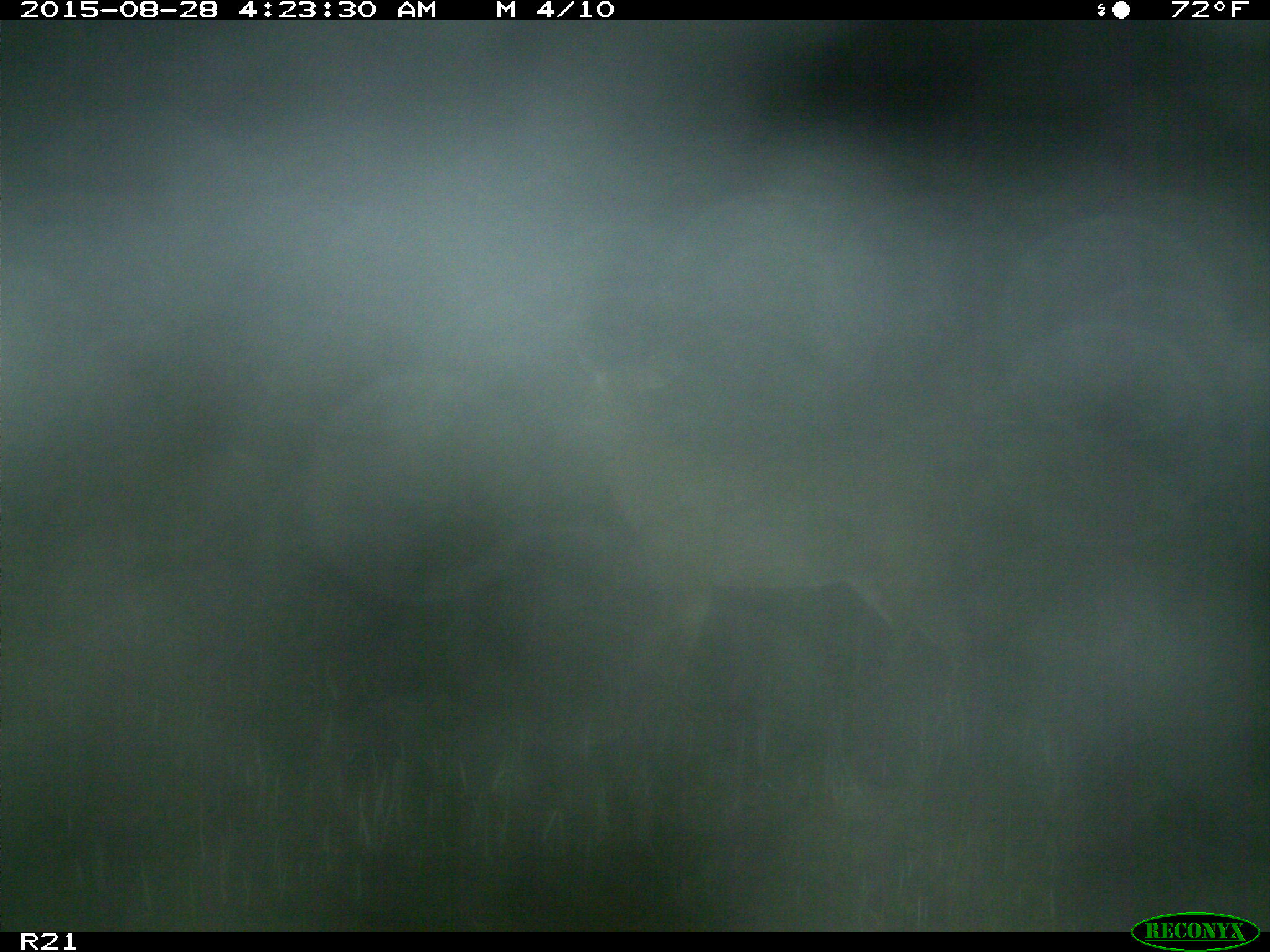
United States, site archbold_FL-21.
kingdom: Animalia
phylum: Chordata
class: Mammalia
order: Artiodactyla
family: Cervidae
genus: Odocoileus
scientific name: Odocoileus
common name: deer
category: unidentified deer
Unidentified deer (deer) (Odocoileus).